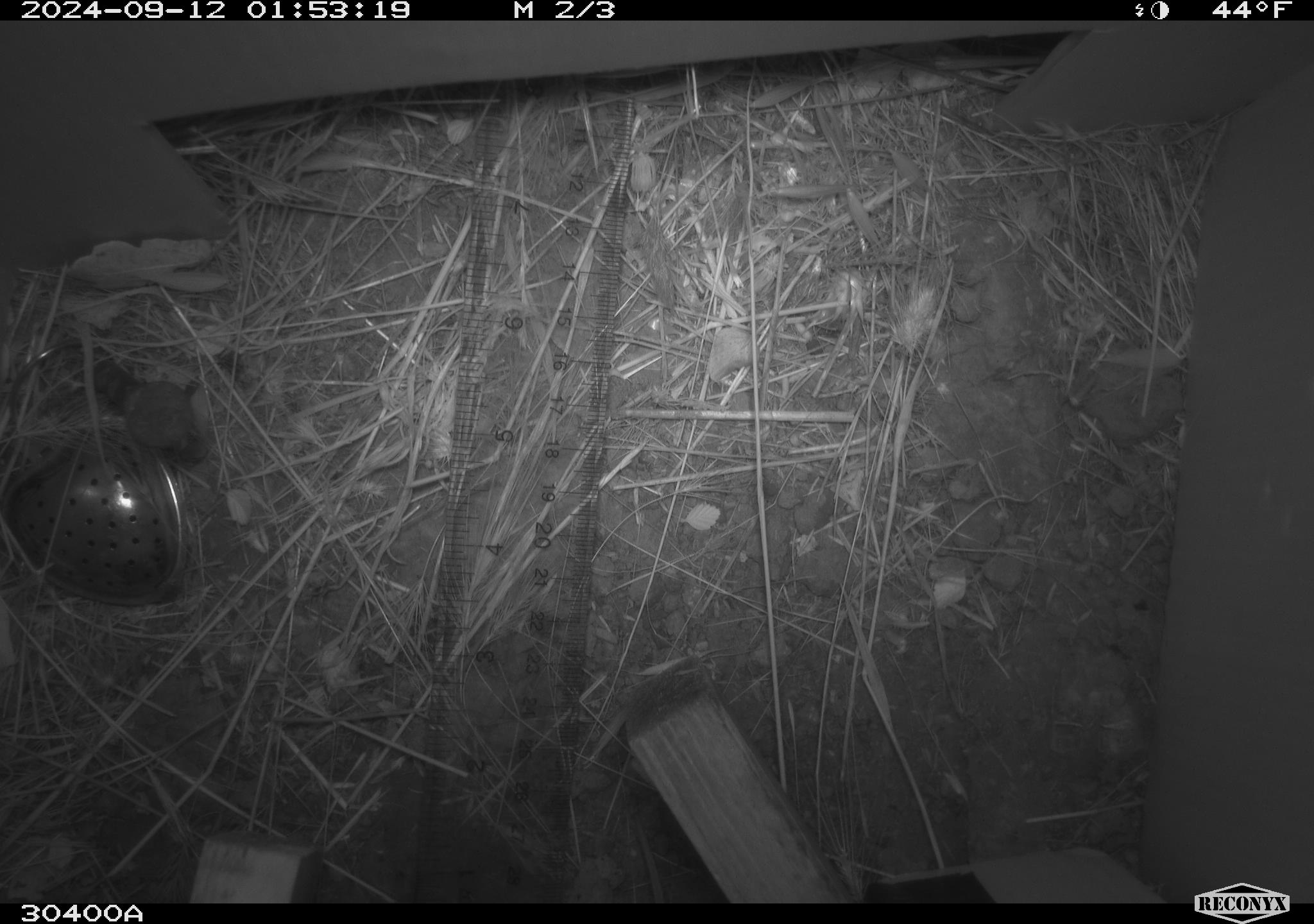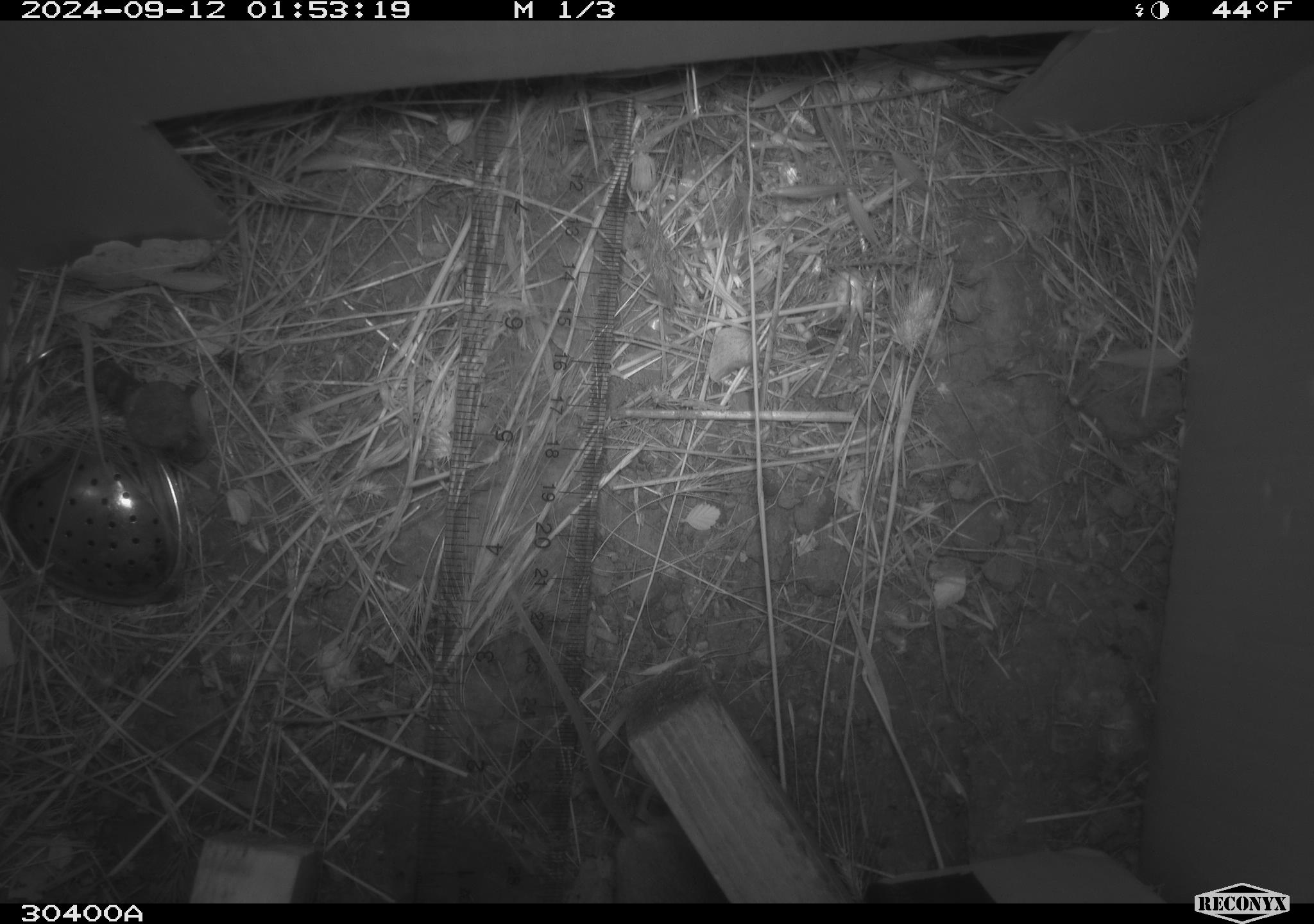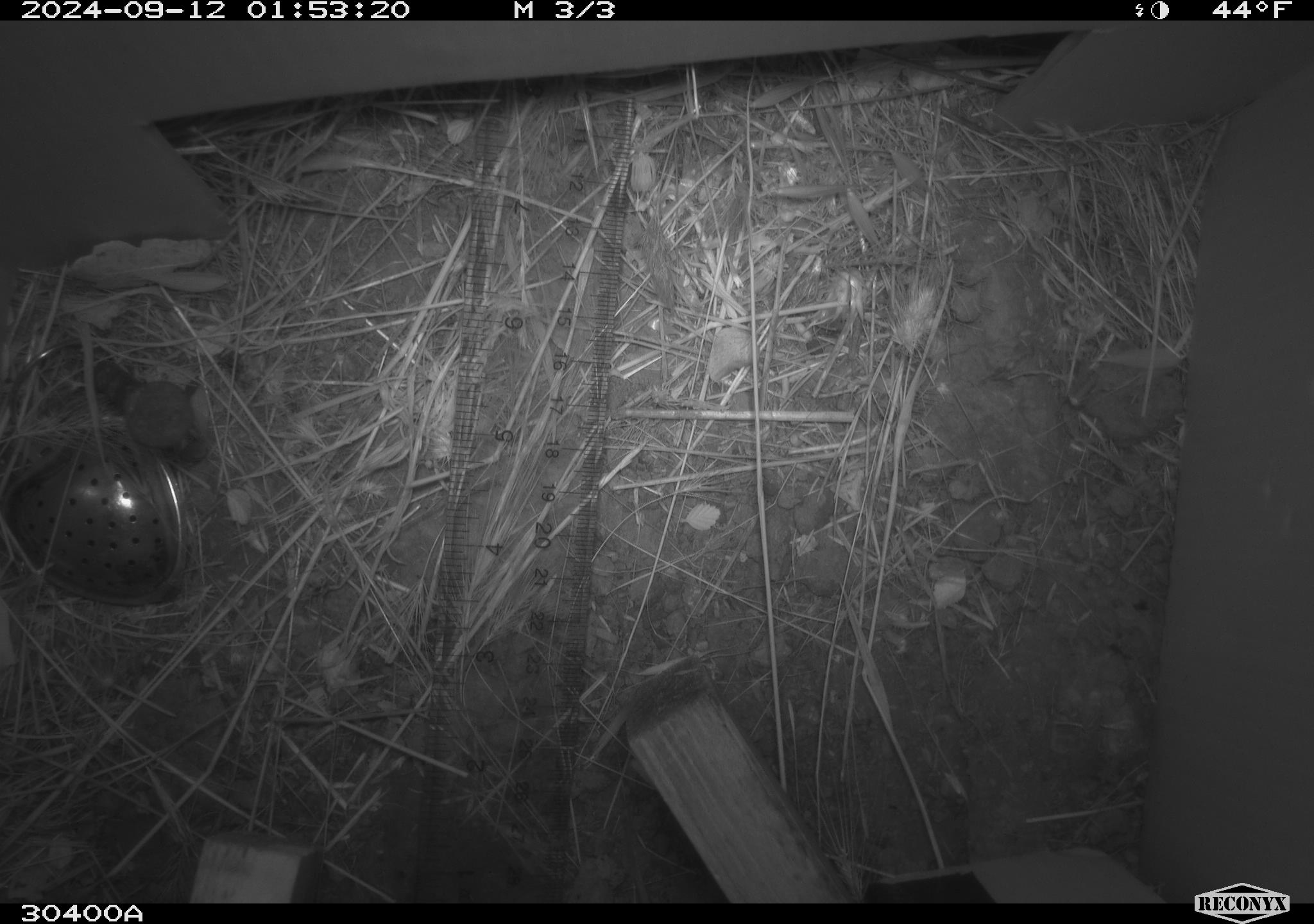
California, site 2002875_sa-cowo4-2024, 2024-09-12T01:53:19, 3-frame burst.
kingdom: Animalia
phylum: Chordata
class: Mammalia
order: Rodentia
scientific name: Rodentia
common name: rodent